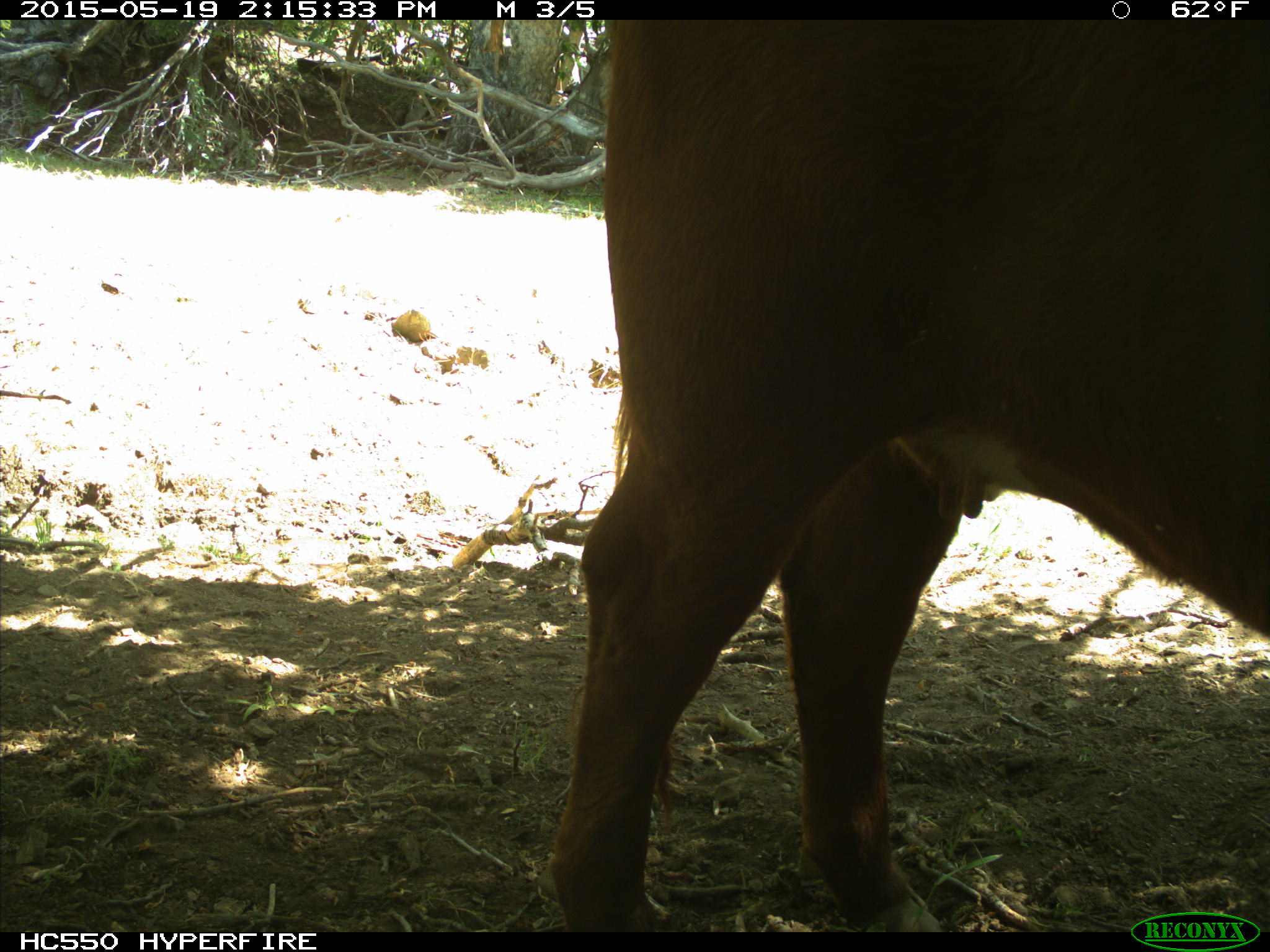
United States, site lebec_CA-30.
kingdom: Animalia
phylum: Chordata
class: Mammalia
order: Artiodactyla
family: Bovidae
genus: Bos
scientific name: Bos taurus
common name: domestic cow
Bos taurus (domestic cow).